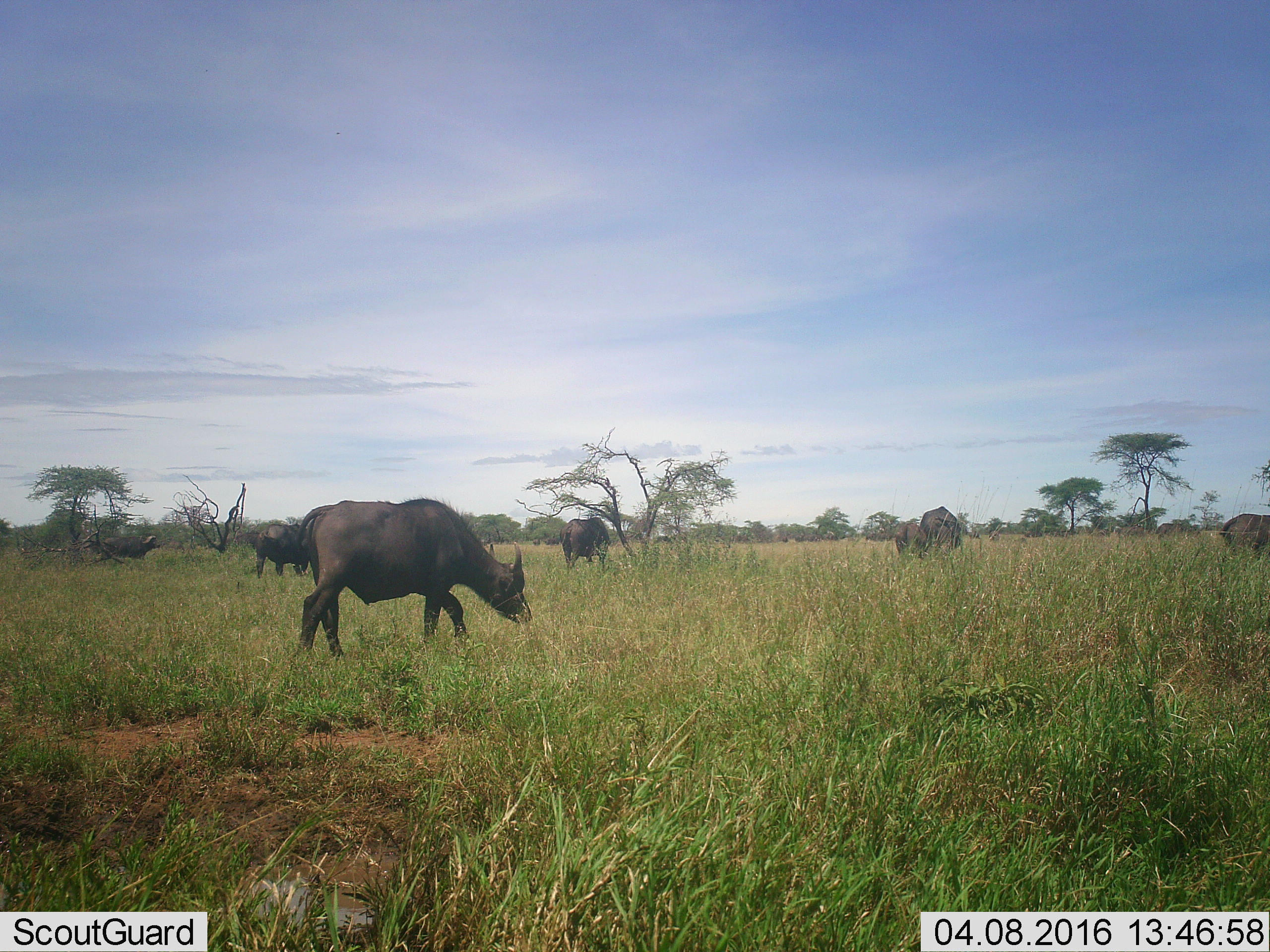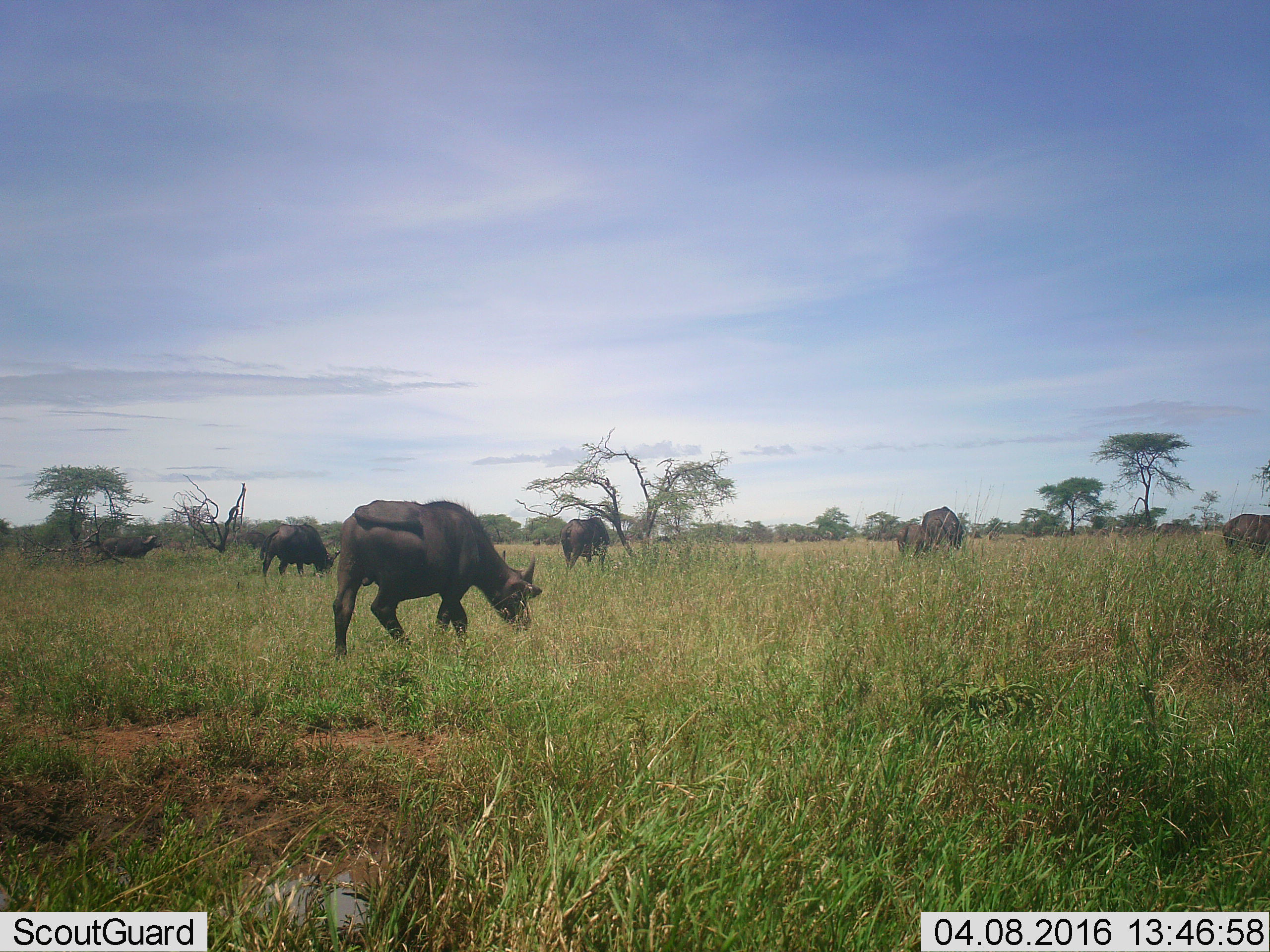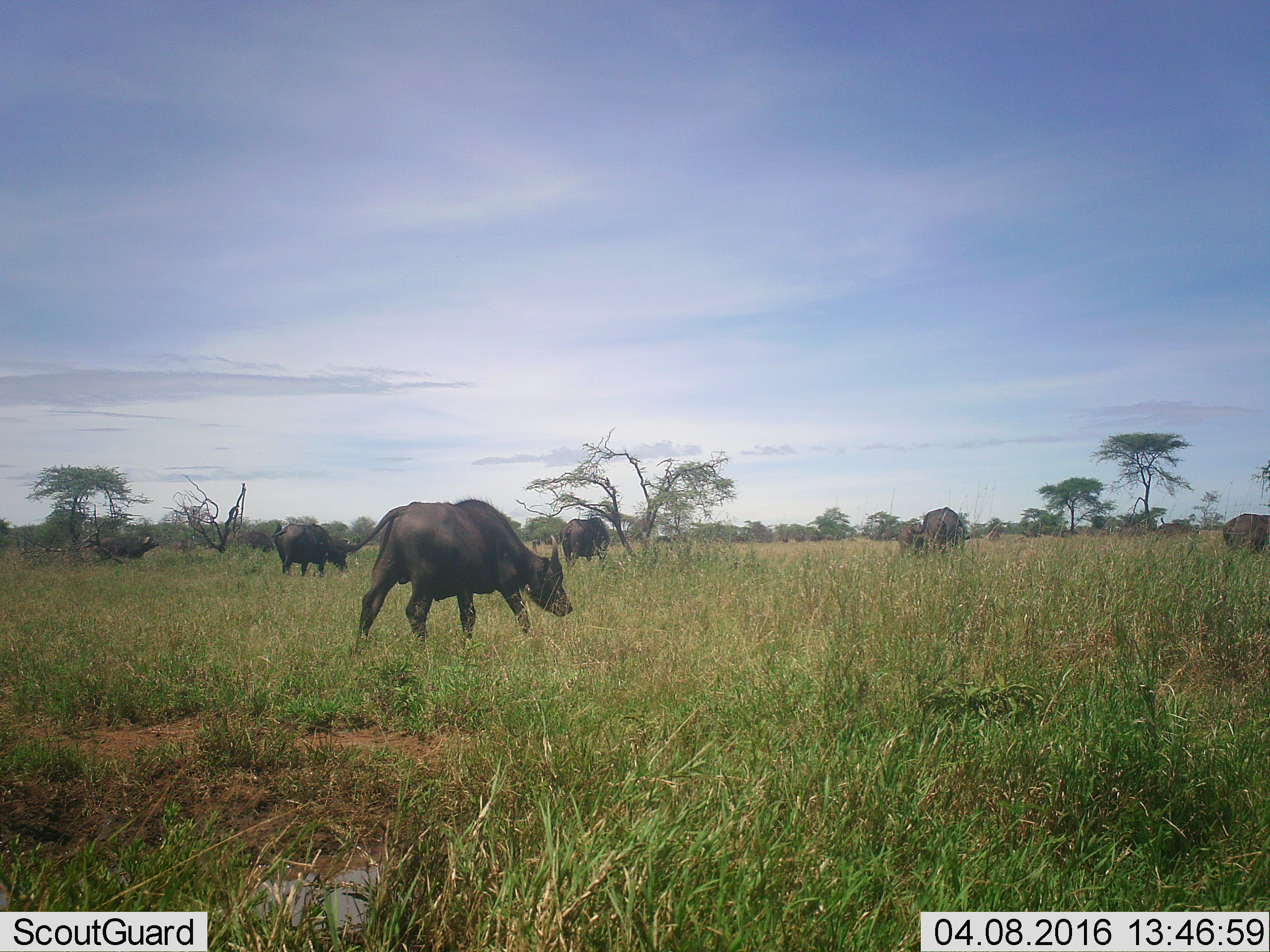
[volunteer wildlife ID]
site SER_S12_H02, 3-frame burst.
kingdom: Animalia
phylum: Chordata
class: Mammalia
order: Artiodactyla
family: Bovidae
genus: Syncerus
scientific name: Syncerus caffer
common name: african buffalo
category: buffalo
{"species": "buffalo (african buffalo) (Syncerus caffer)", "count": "11-50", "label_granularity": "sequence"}